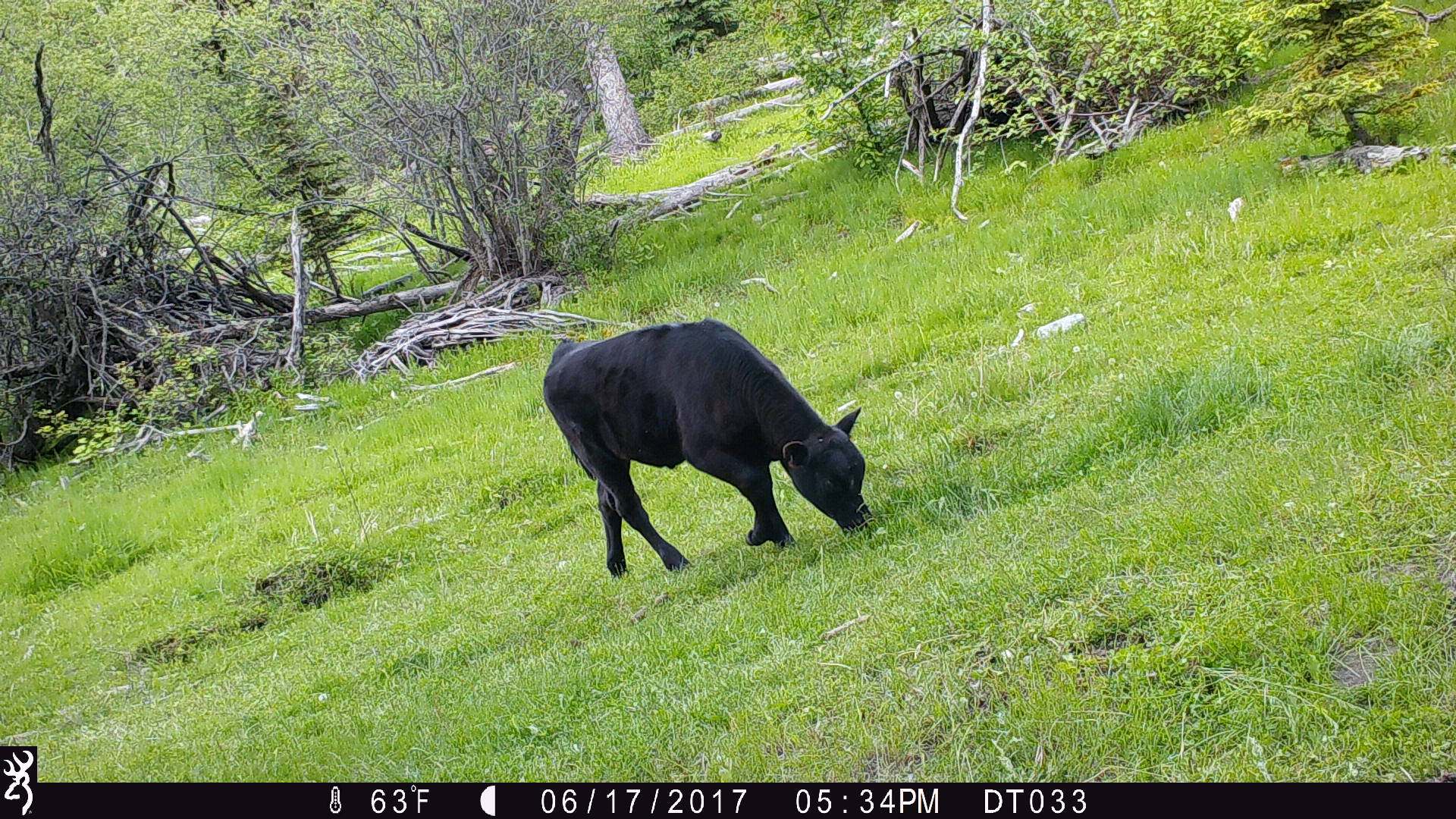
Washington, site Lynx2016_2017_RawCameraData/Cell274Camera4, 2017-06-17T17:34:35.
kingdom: Animalia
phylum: Chordata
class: Mammalia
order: Artiodactyla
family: Bovidae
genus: Bos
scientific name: Bos taurus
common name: domestic cattle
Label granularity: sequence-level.